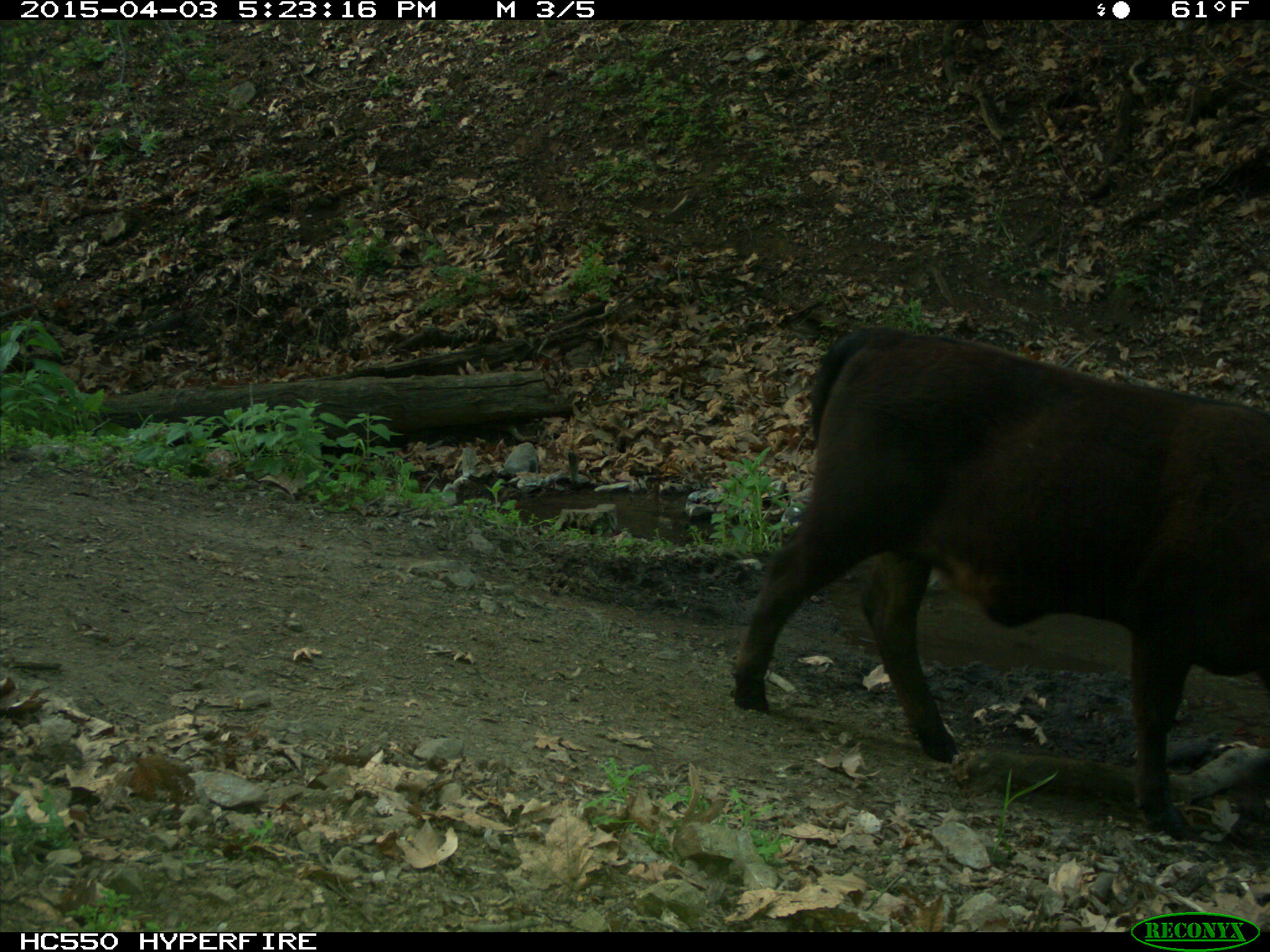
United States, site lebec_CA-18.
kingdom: Animalia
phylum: Chordata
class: Mammalia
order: Artiodactyla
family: Bovidae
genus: Bos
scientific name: Bos taurus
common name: domestic cow